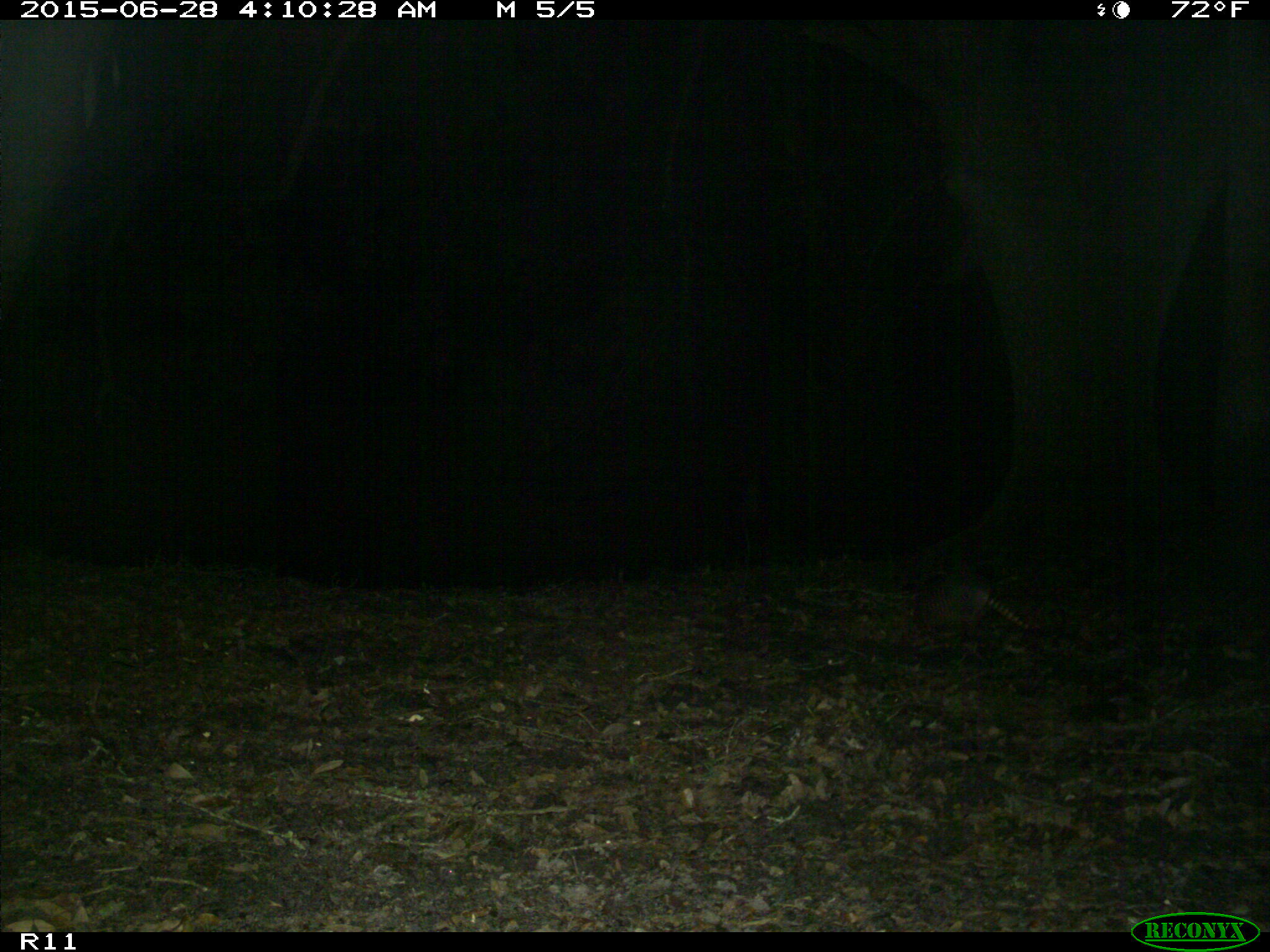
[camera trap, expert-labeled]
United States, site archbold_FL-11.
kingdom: Animalia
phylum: Chordata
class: Mammalia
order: Cingulata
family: Dasypodidae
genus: Dasypus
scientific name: Dasypus novemcinctus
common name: nine-banded armadillo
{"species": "Dasypus novemcinctus (nine-banded armadillo)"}